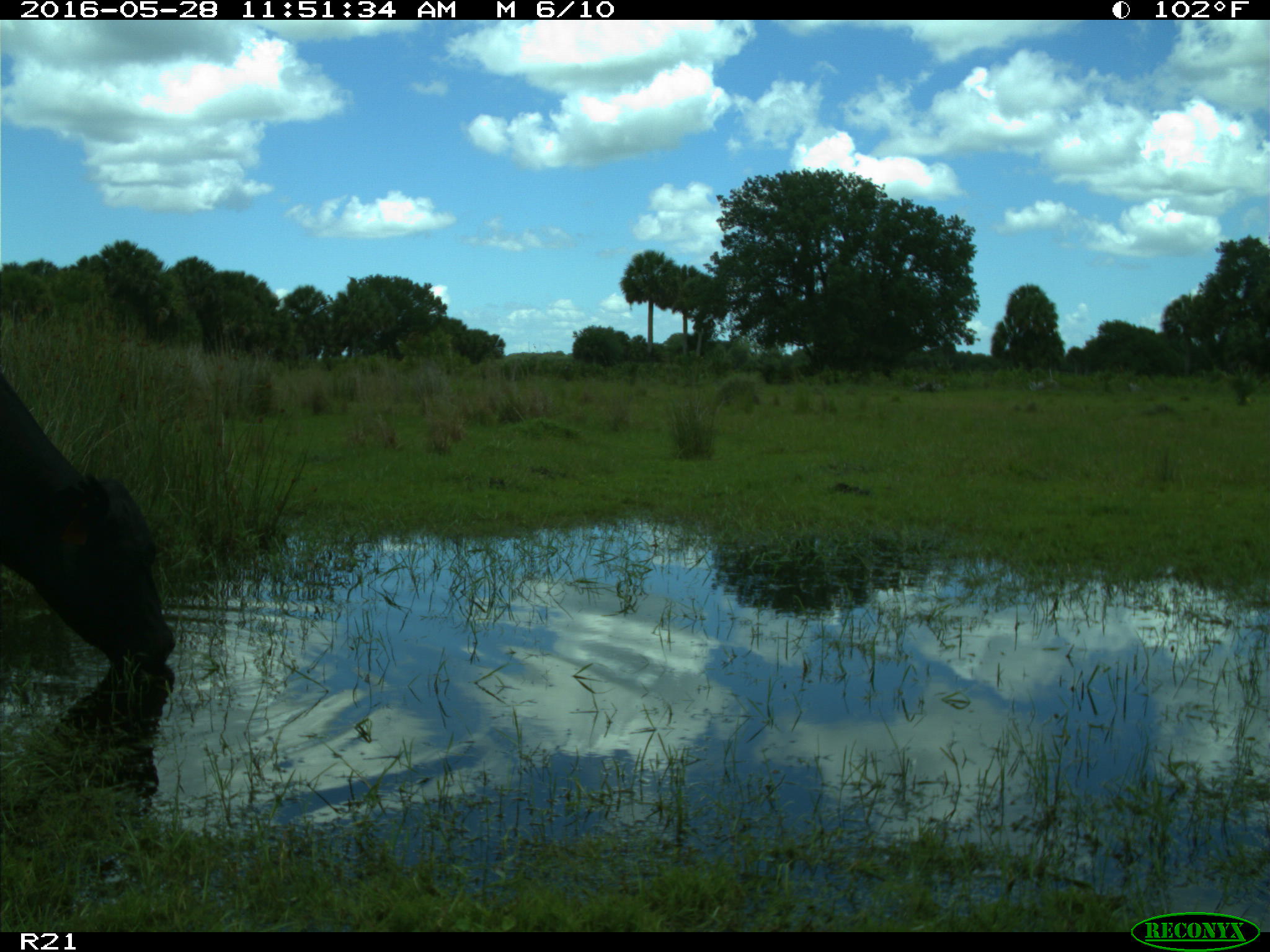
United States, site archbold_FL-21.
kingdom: Animalia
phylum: Chordata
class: Mammalia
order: Artiodactyla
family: Bovidae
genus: Bos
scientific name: Bos taurus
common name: domestic cow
Bos taurus (domestic cow).